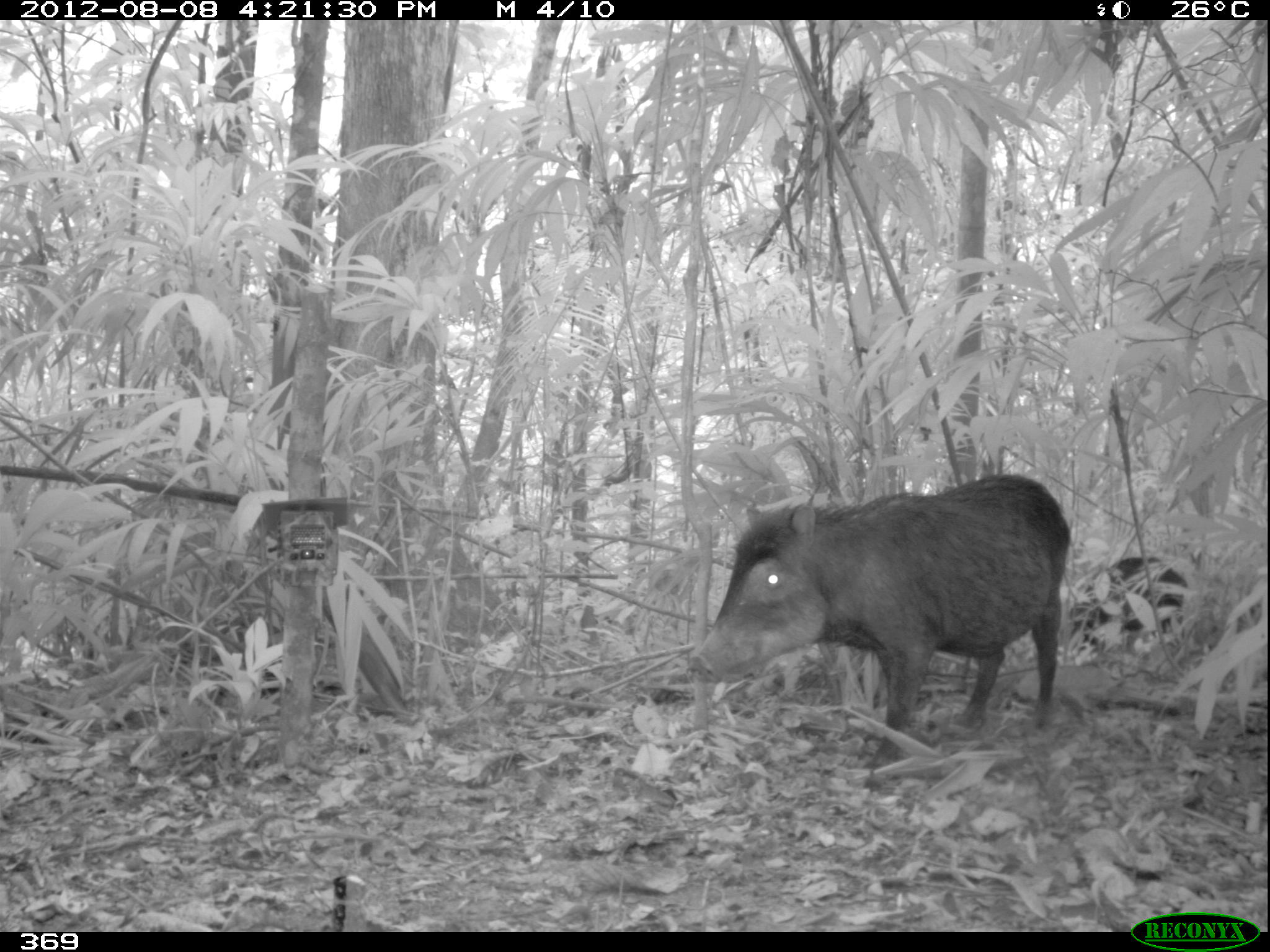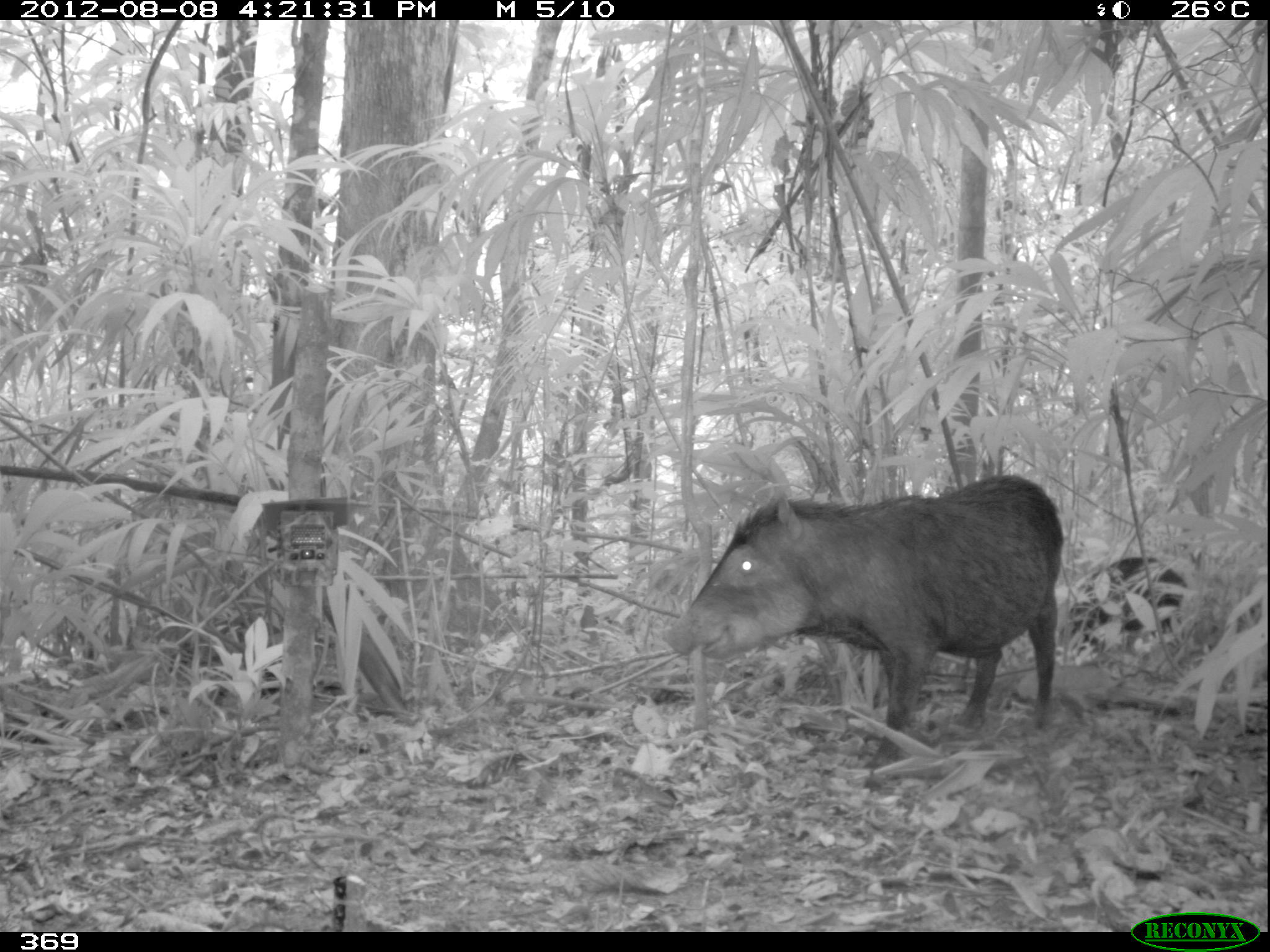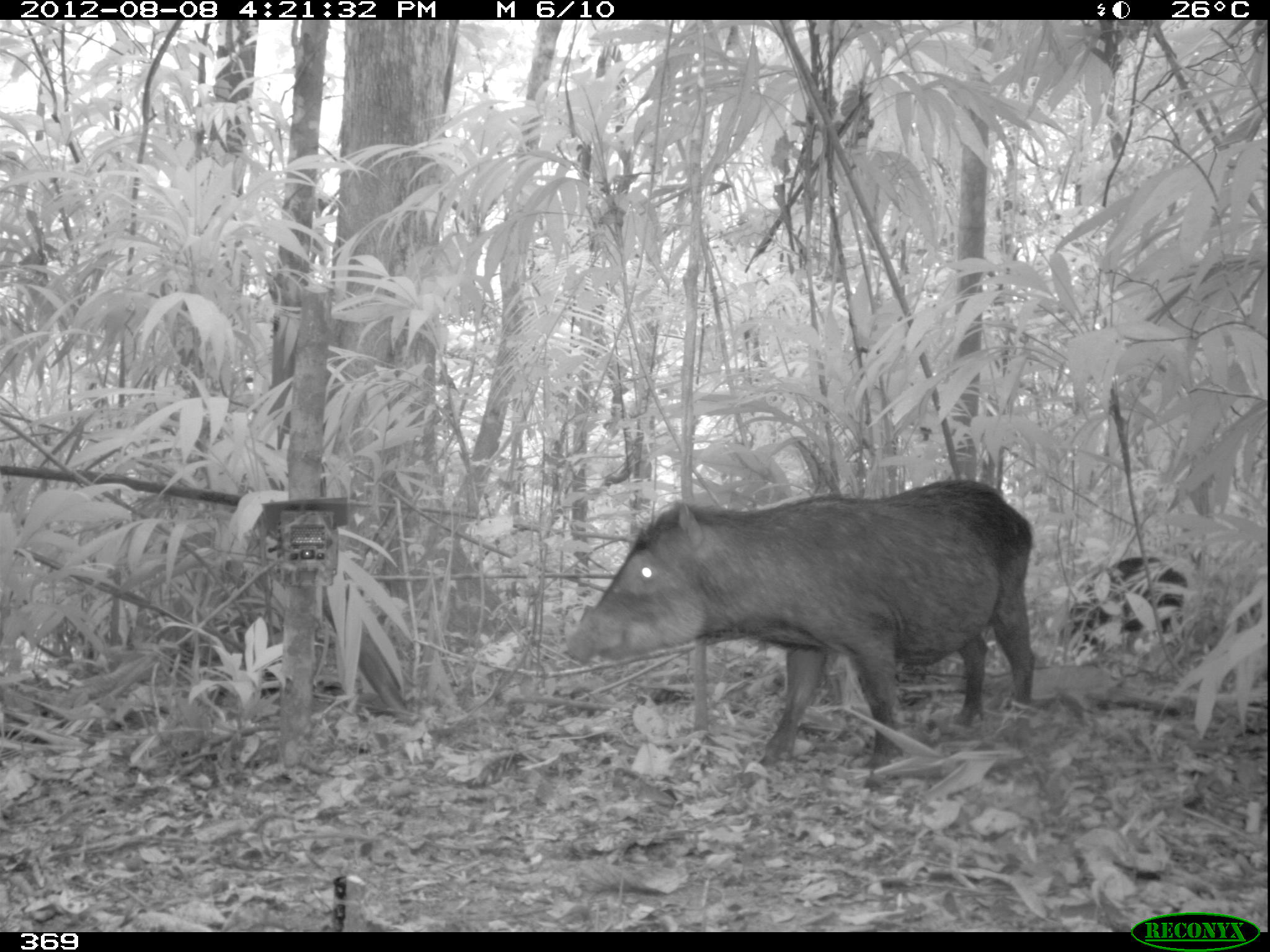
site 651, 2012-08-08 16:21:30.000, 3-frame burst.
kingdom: Animalia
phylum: Chordata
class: Mammalia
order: Artiodactyla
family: Tayassuidae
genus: Tayassu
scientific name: Tayassu pecari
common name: white-lipped peccary